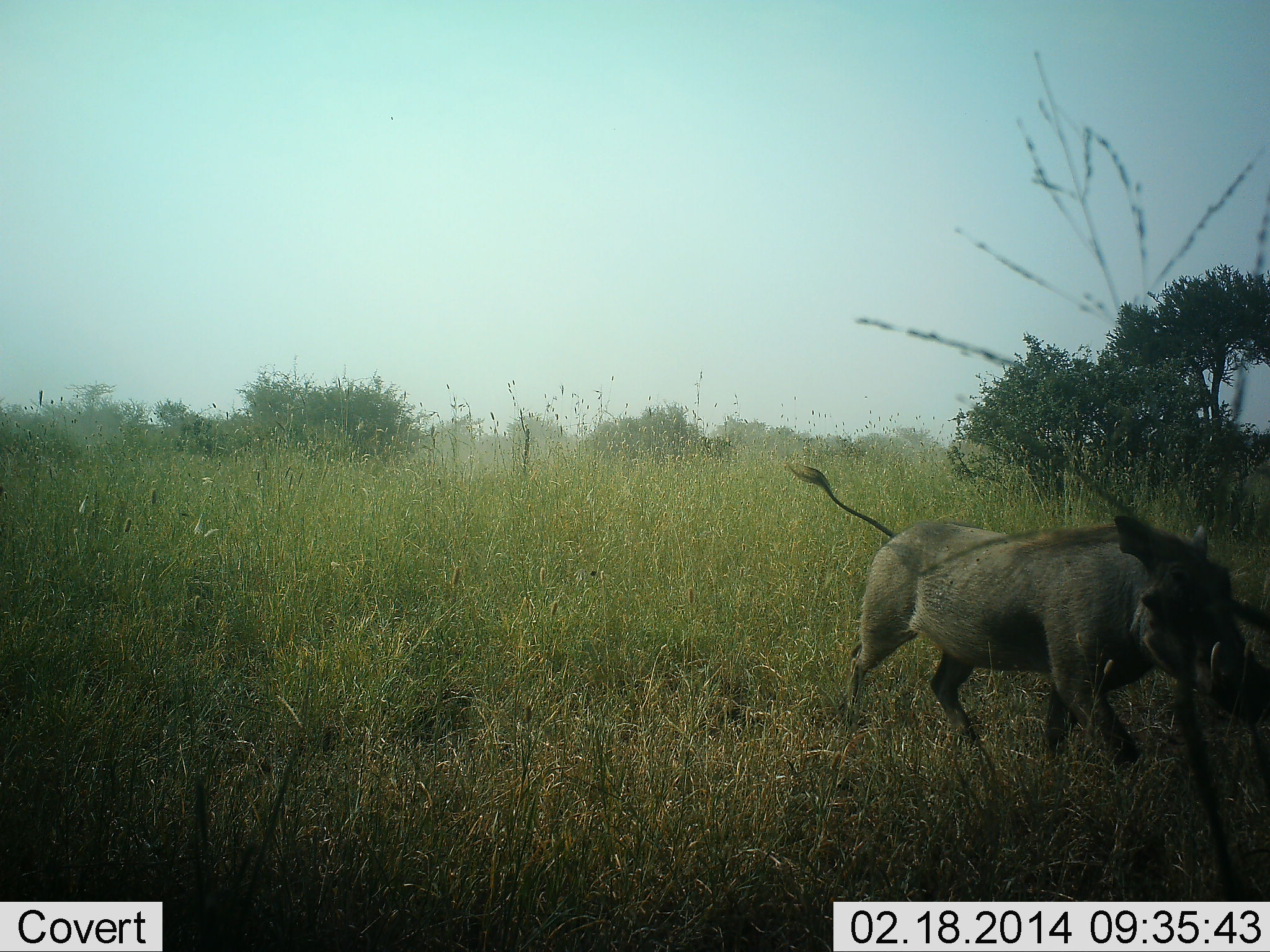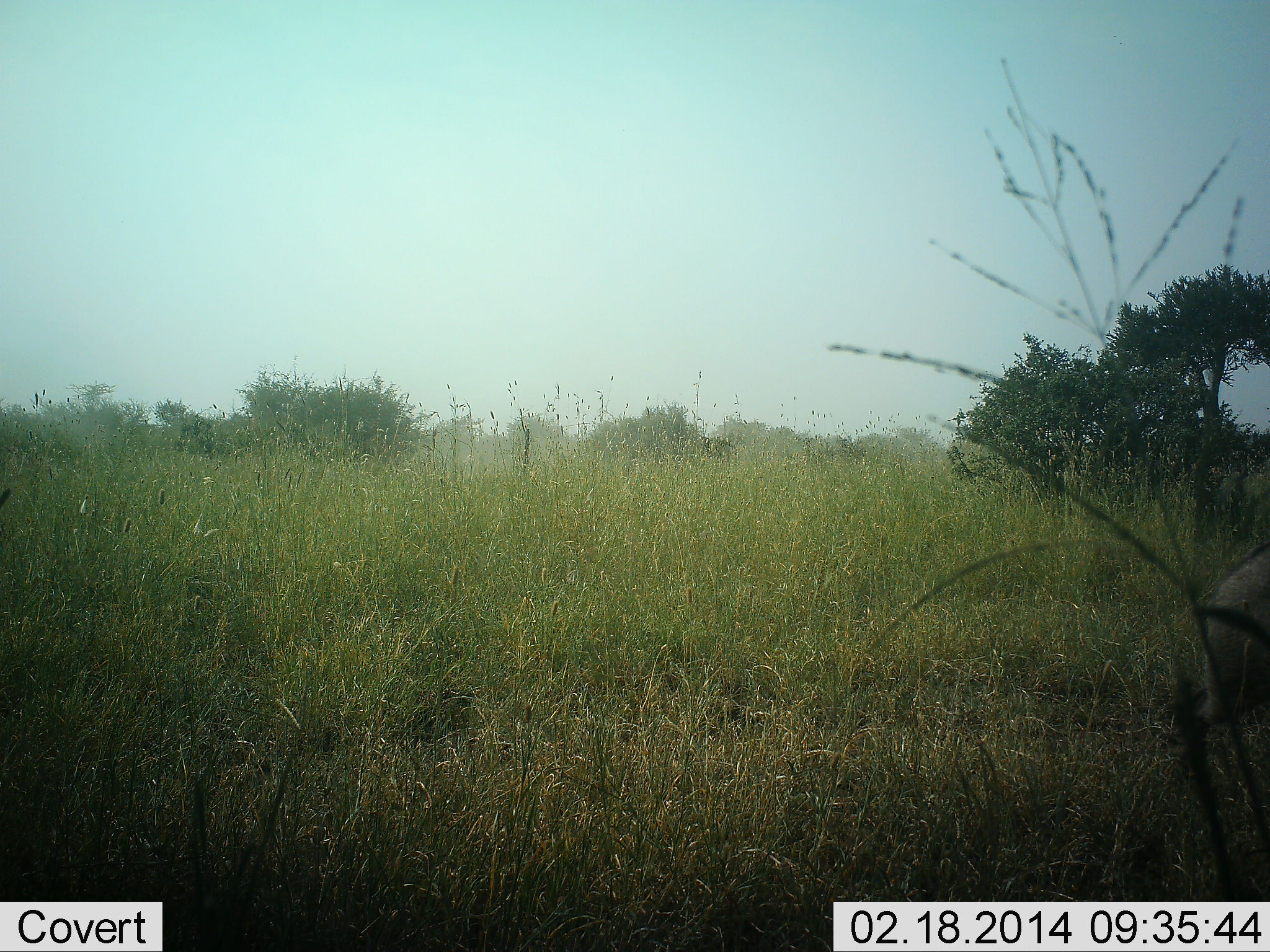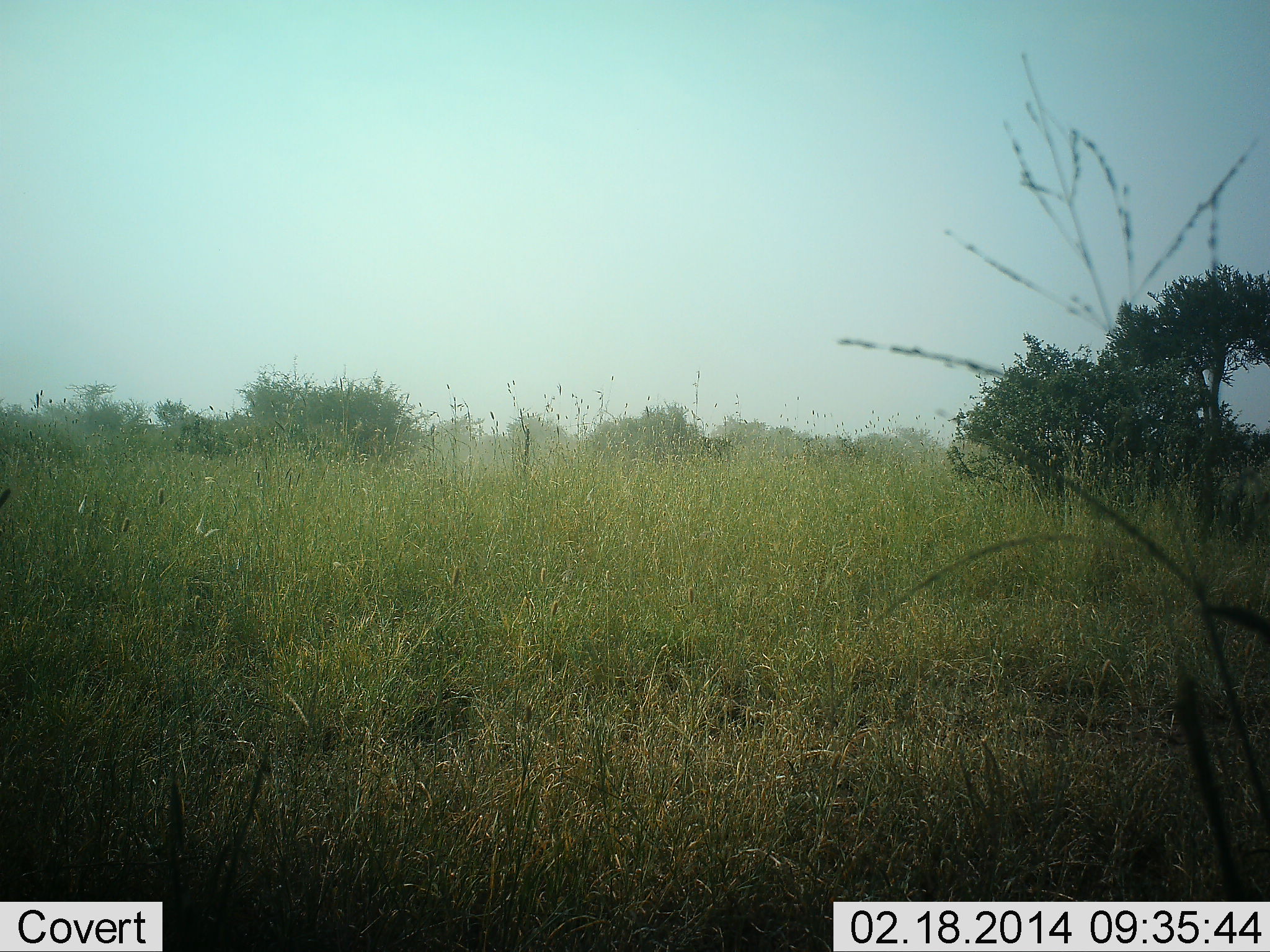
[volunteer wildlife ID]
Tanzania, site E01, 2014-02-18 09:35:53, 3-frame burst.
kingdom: Animalia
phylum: Chordata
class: Mammalia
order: Artiodactyla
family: Suidae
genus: Phacochoerus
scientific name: Phacochoerus africanus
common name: warthog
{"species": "warthog (Phacochoerus africanus)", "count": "1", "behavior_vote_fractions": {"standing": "0%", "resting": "0%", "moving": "100%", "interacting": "0%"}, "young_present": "0%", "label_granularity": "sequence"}